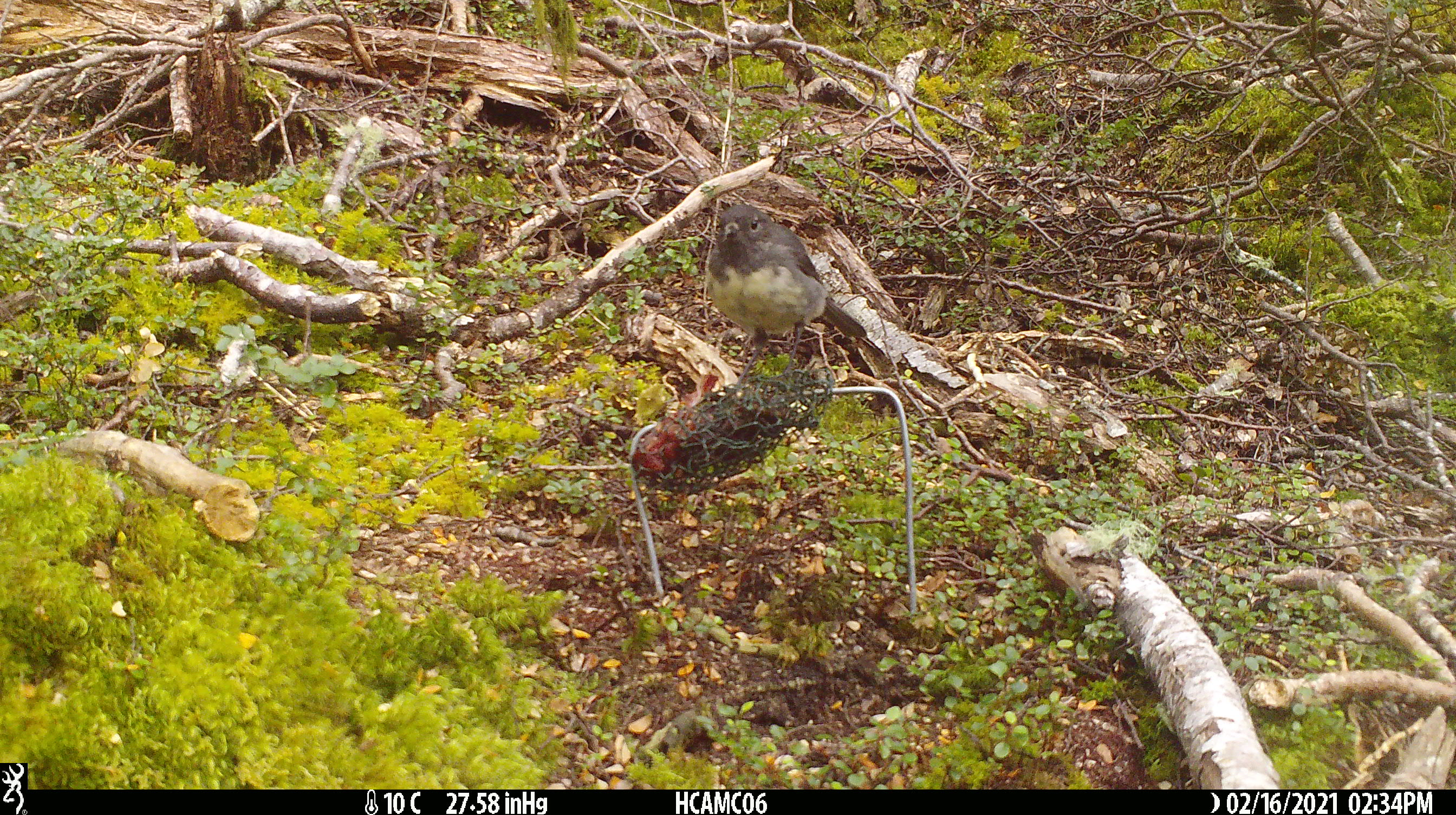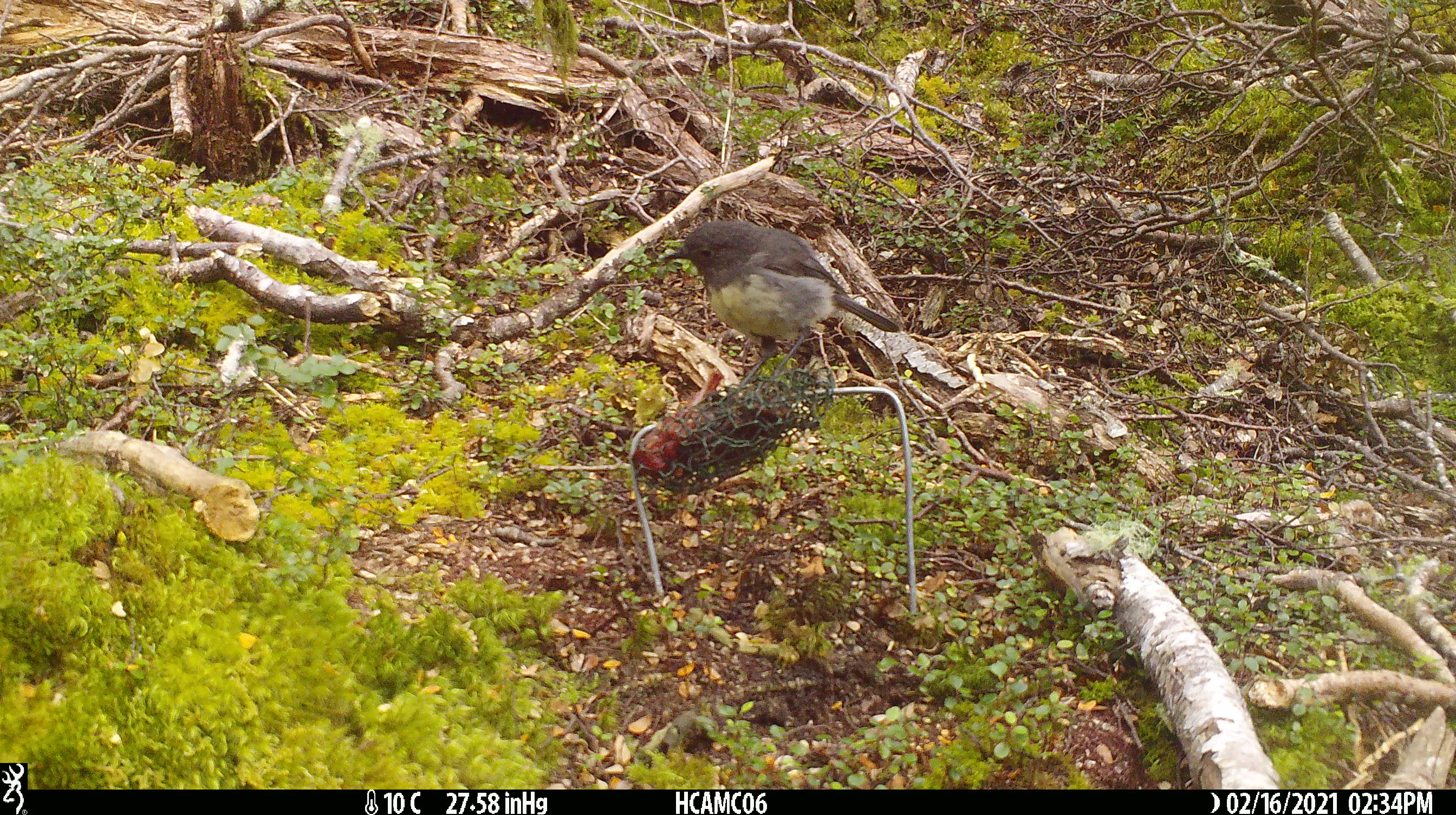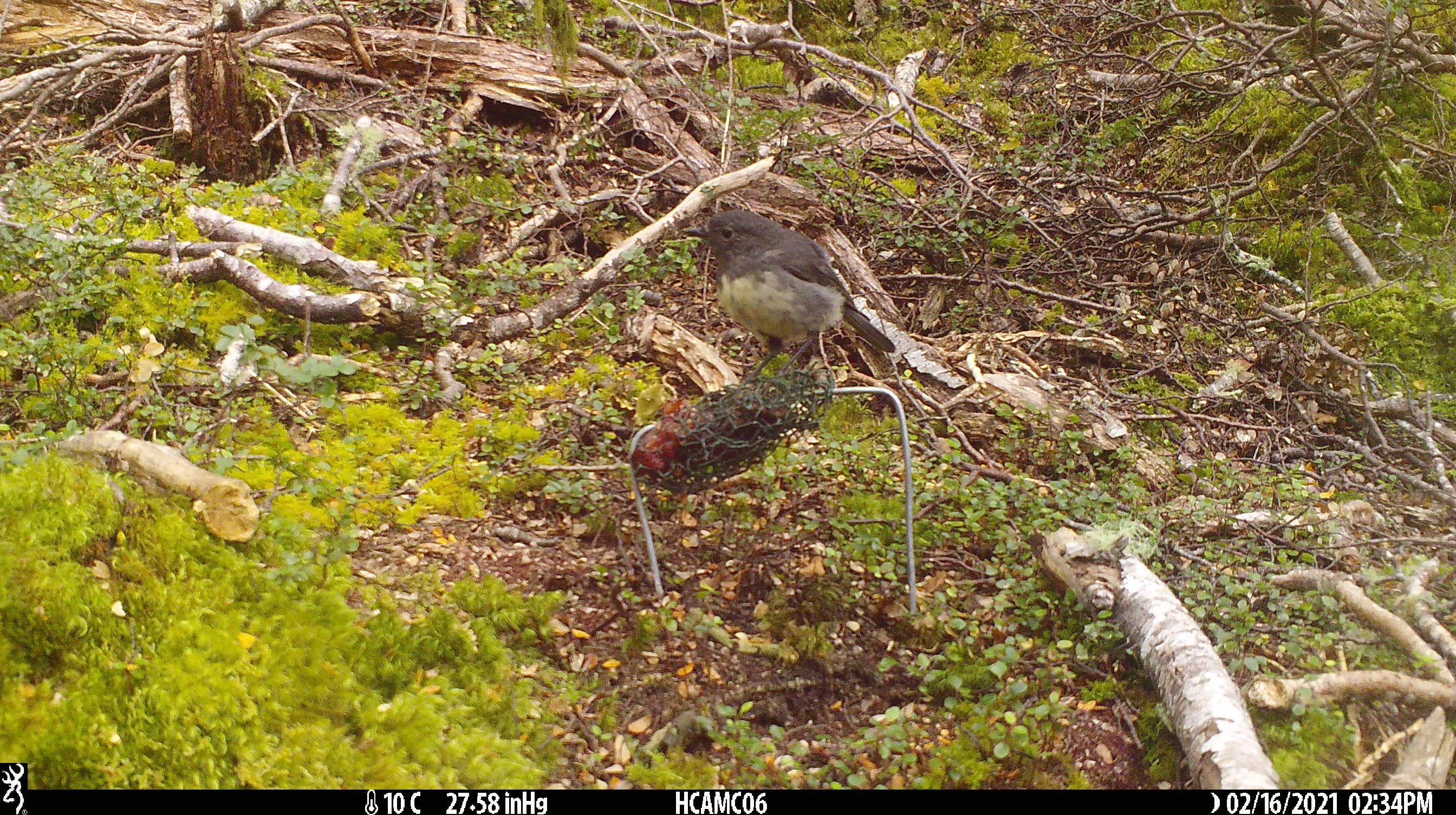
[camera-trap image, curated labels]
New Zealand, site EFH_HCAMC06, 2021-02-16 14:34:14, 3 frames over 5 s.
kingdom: Animalia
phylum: Chordata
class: Aves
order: Passeriformes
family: Petroicidae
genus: Petroica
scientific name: Petroica australis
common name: new zealand robin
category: robin